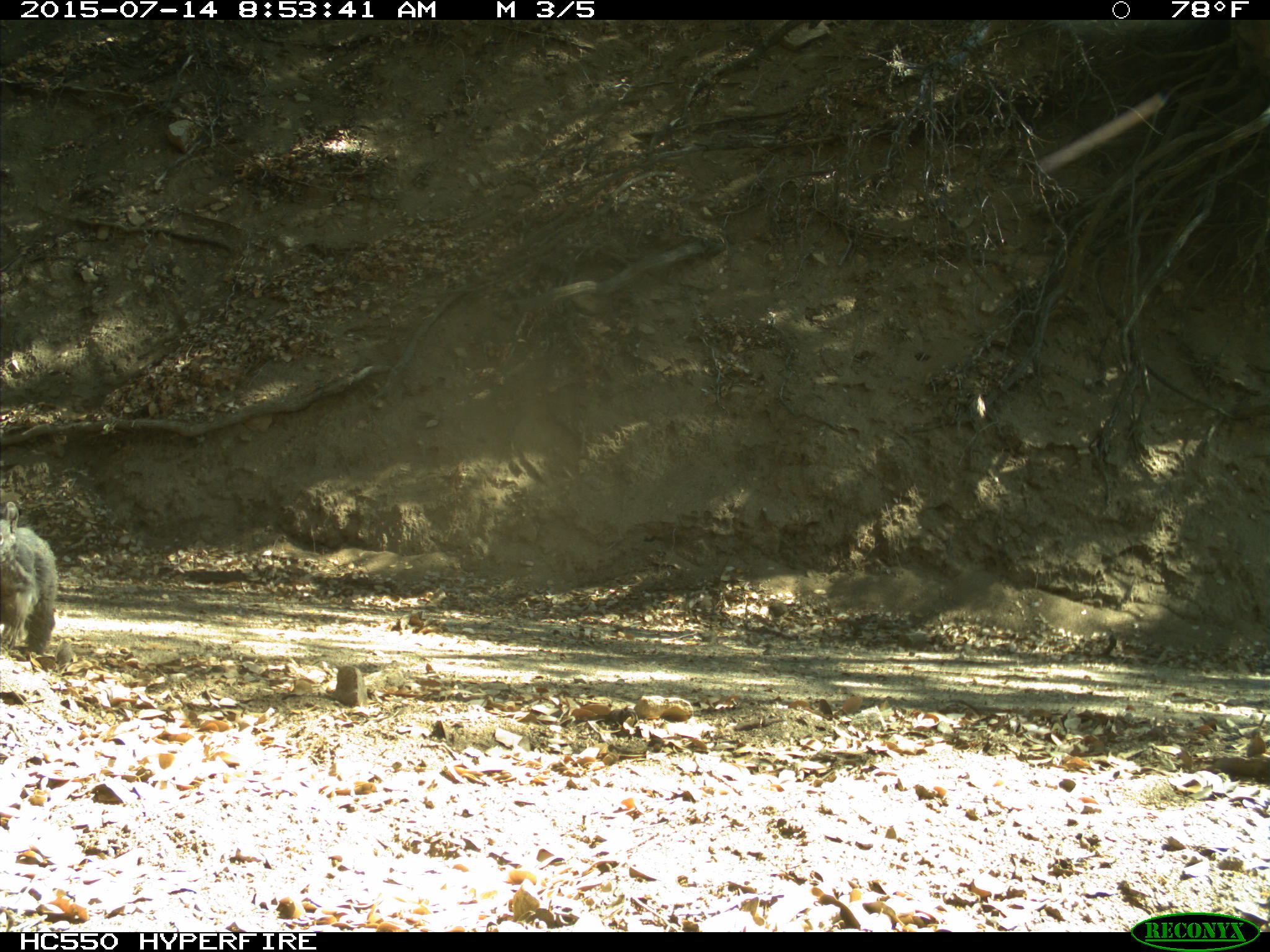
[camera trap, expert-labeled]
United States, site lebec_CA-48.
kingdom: Animalia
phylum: Chordata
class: Mammalia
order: Rodentia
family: Sciuridae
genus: Sciurus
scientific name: Sciurus carolinensis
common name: eastern gray squirrel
Sciurus carolinensis (eastern gray squirrel).